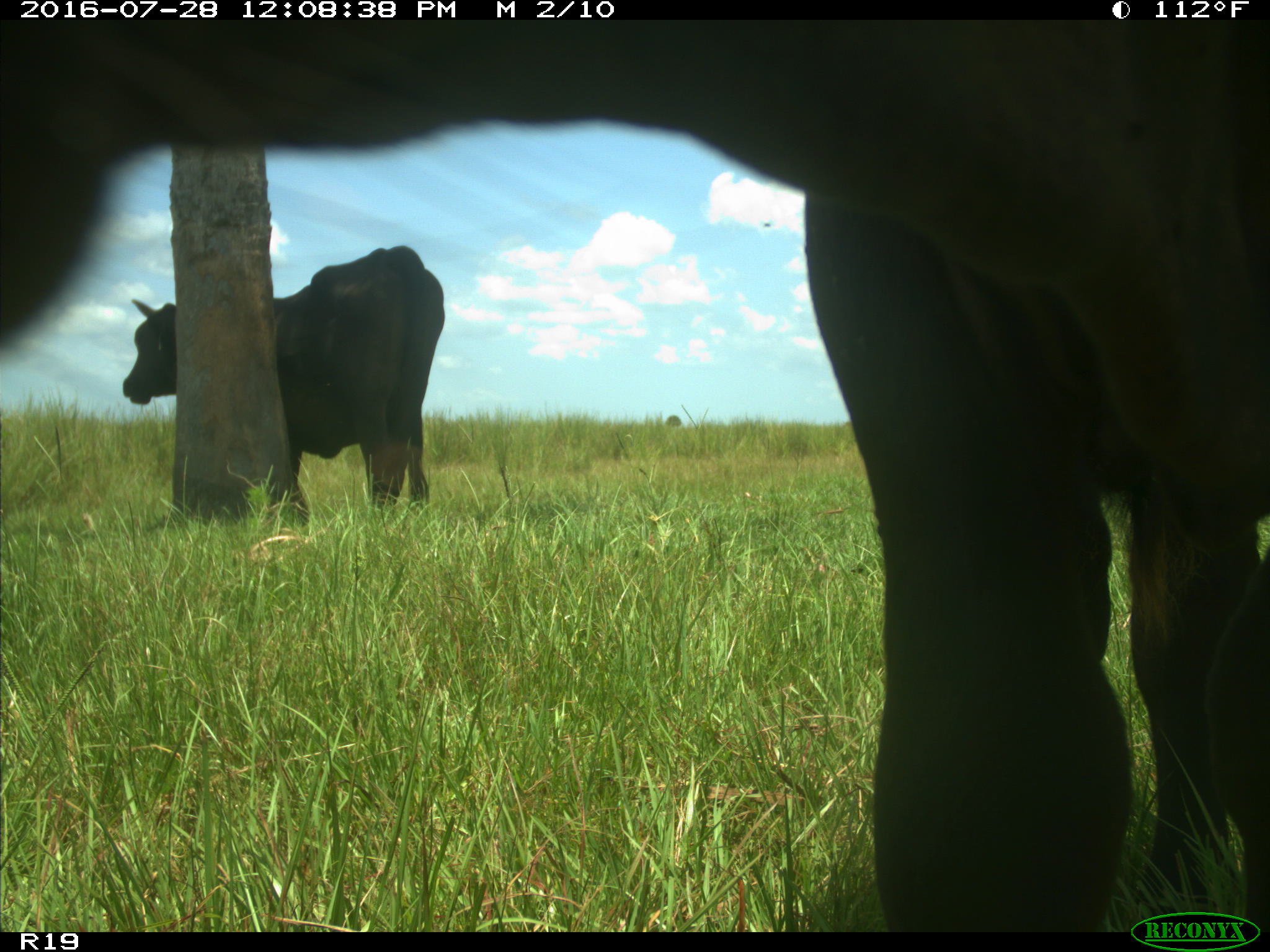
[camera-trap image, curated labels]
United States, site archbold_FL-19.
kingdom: Animalia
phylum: Chordata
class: Mammalia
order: Artiodactyla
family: Bovidae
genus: Bos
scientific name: Bos taurus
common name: domestic cow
Bos taurus (domestic cow).